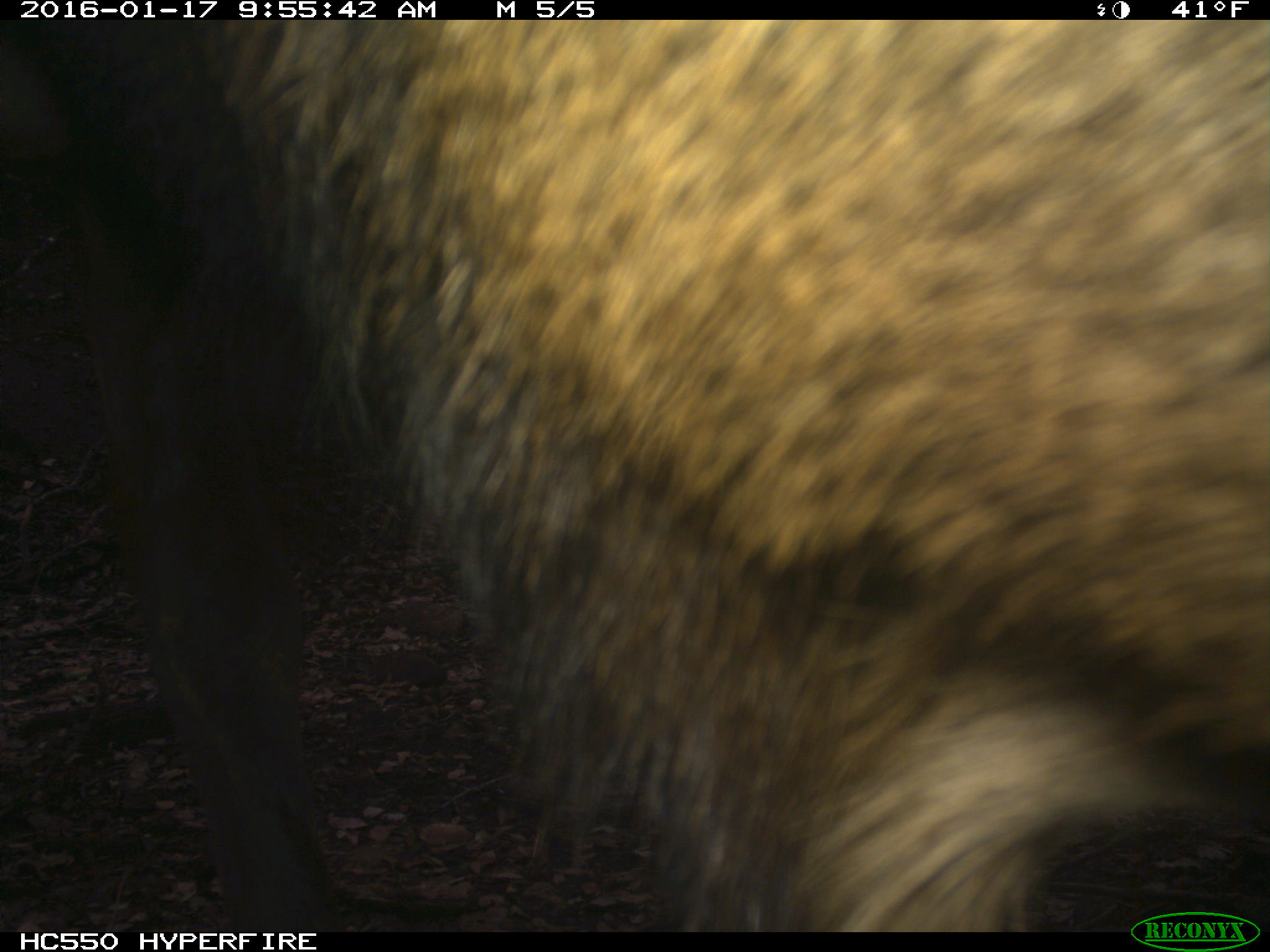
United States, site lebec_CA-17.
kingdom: Animalia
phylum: Chordata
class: Mammalia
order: Artiodactyla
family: Cervidae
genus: Cervus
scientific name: Cervus canadensis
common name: elk